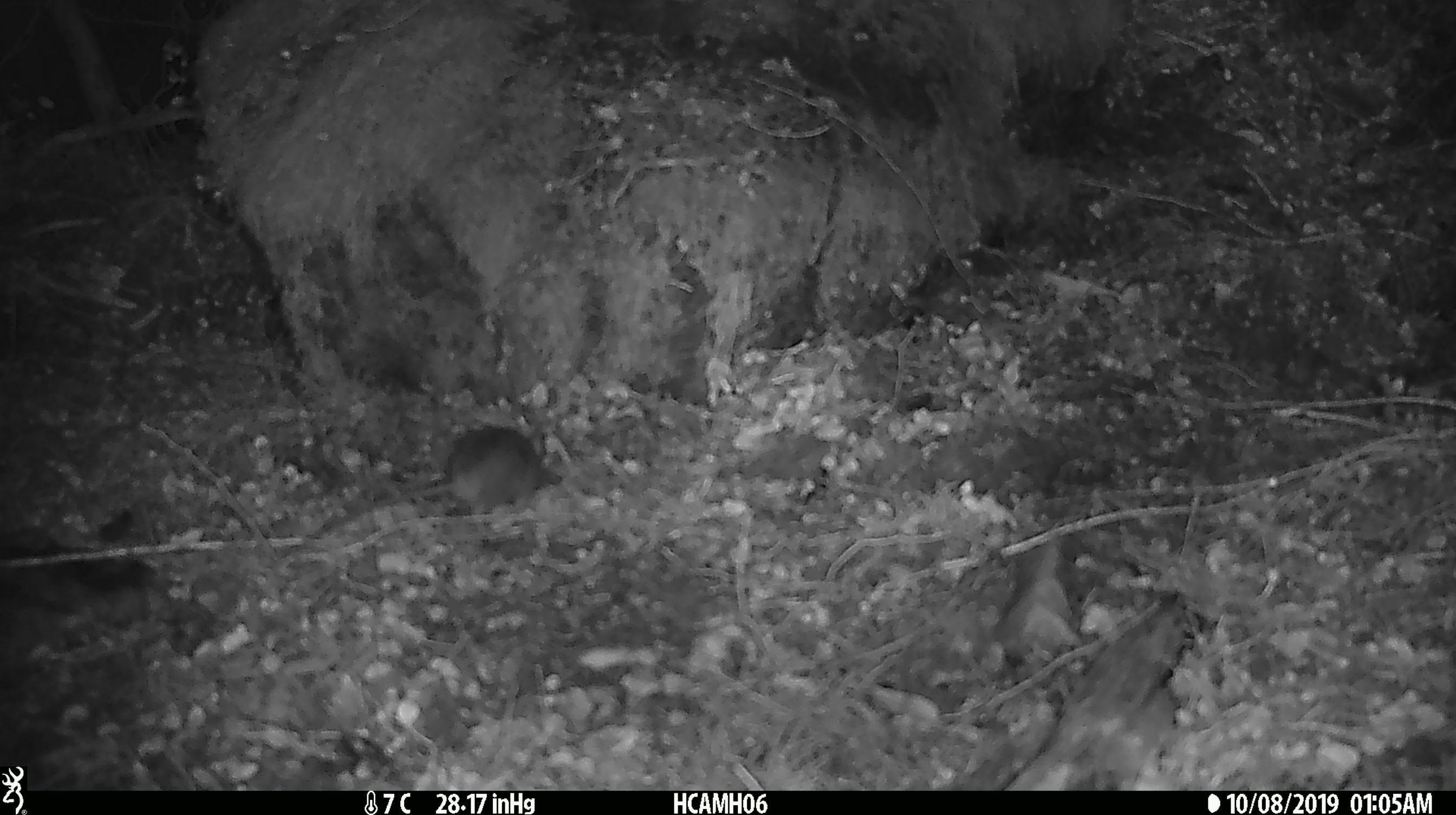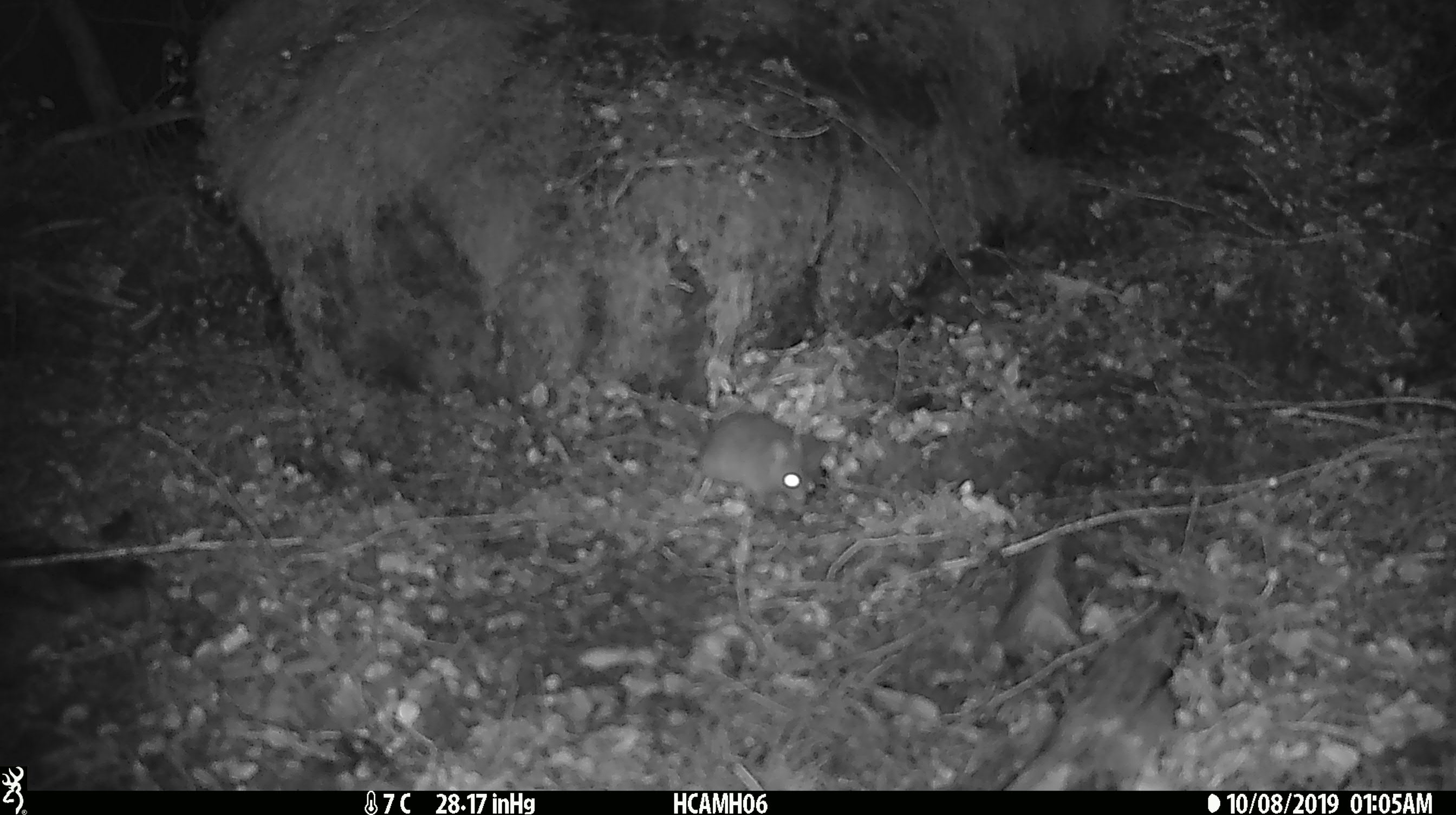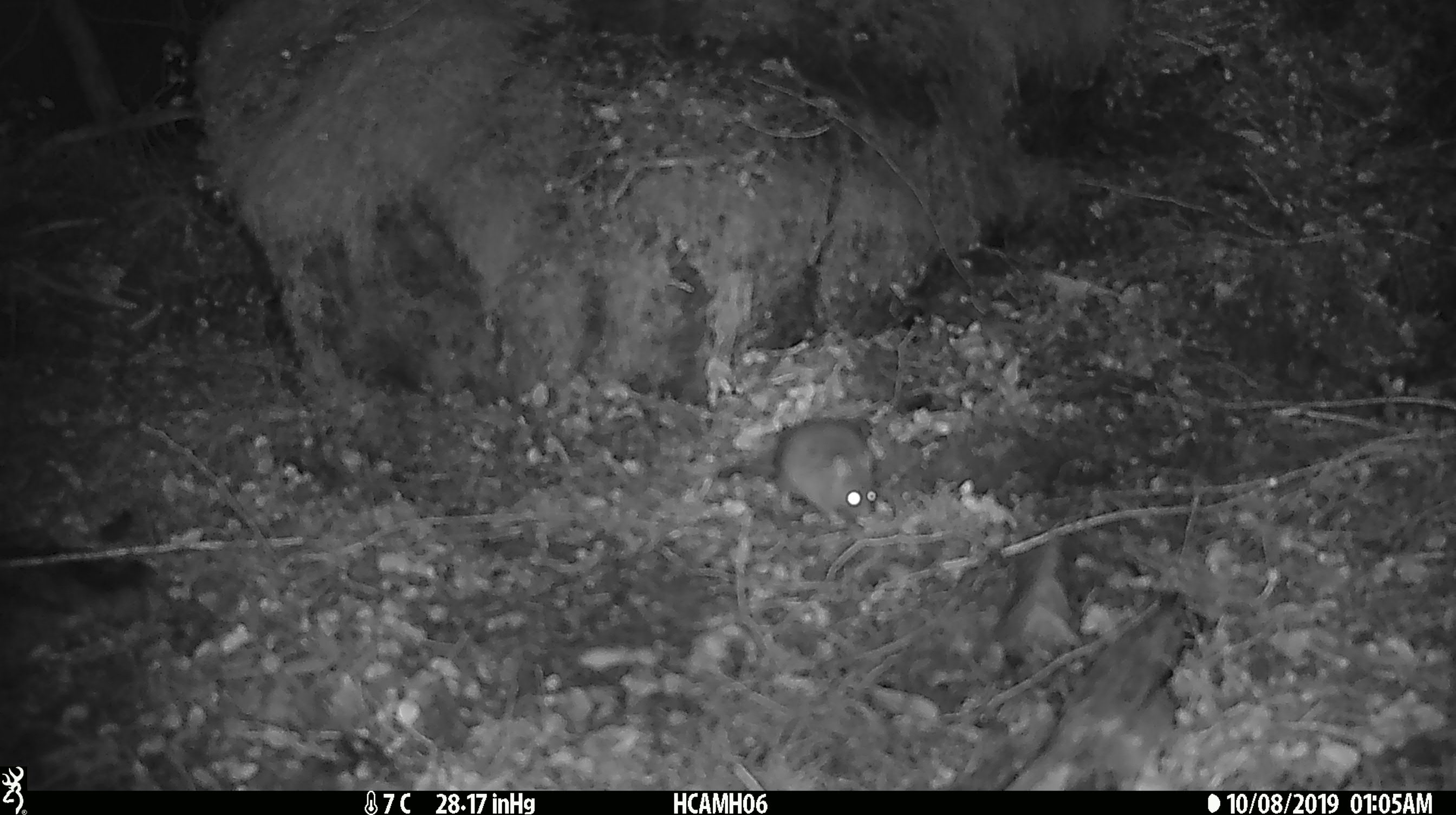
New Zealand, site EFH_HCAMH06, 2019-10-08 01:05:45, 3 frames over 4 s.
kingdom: Animalia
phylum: Chordata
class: Mammalia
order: Rodentia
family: Muridae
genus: Mus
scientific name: Mus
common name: mouse